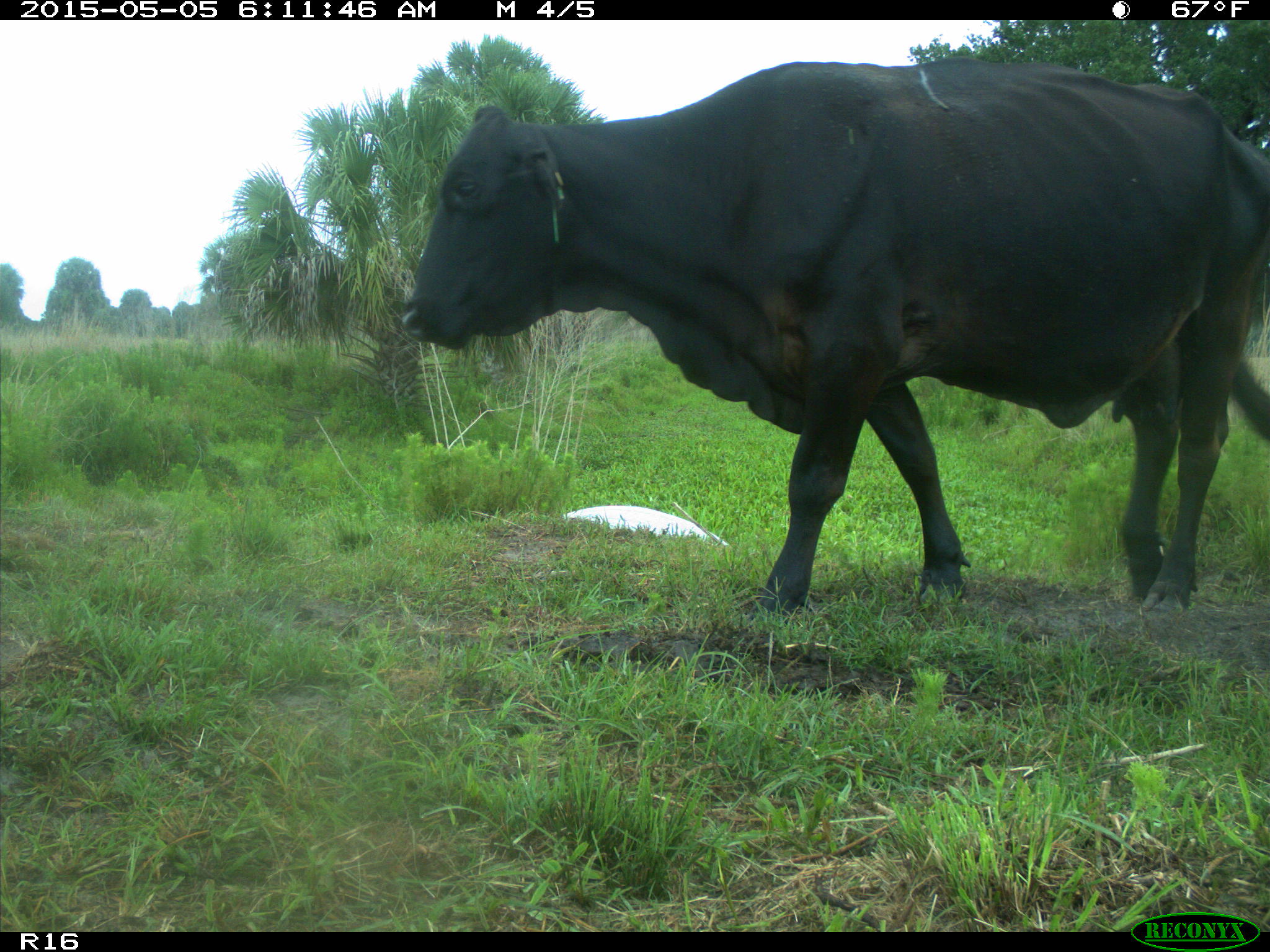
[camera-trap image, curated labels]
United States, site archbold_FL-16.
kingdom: Animalia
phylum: Chordata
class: Mammalia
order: Artiodactyla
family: Bovidae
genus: Bos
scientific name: Bos taurus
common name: domestic cow